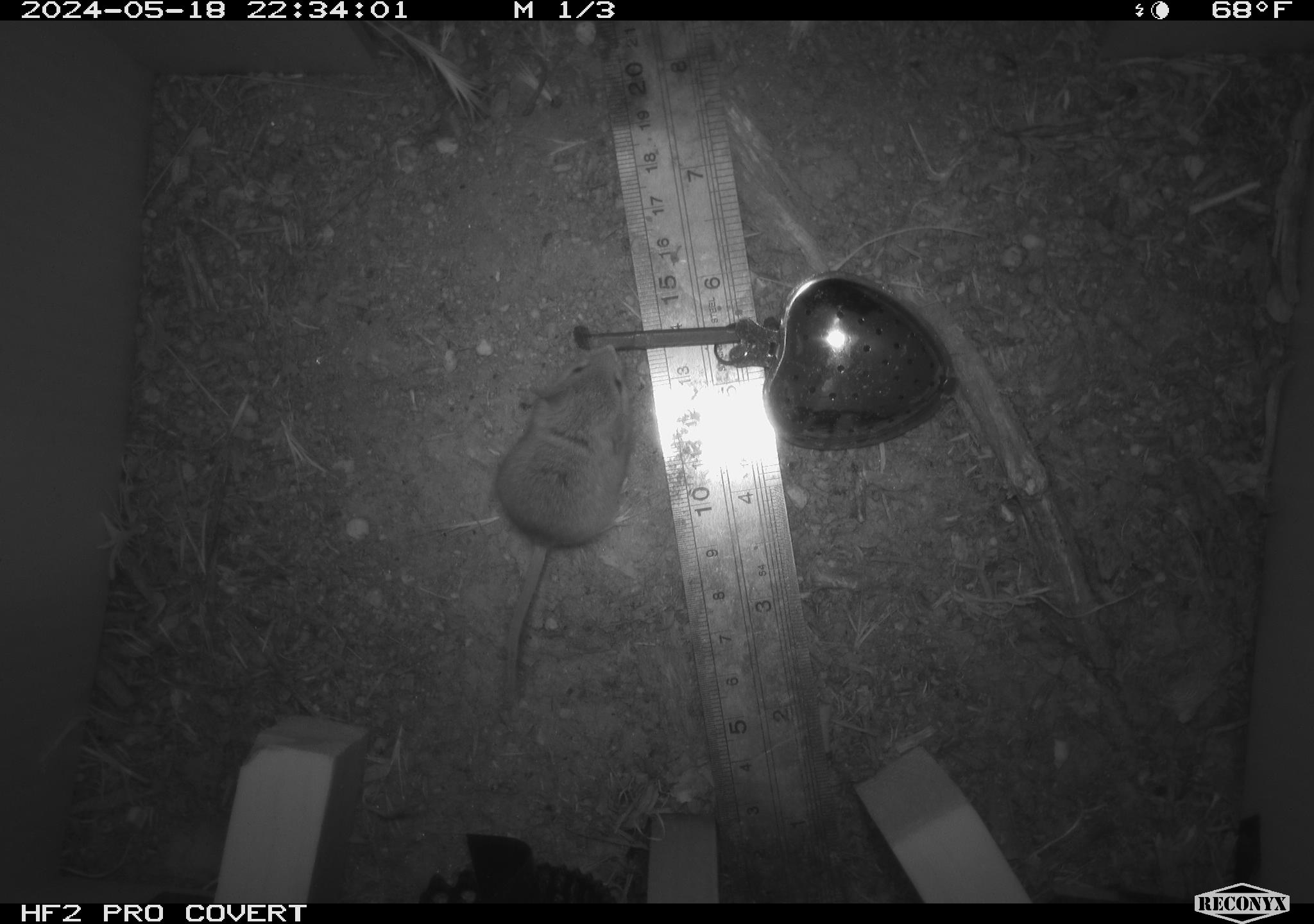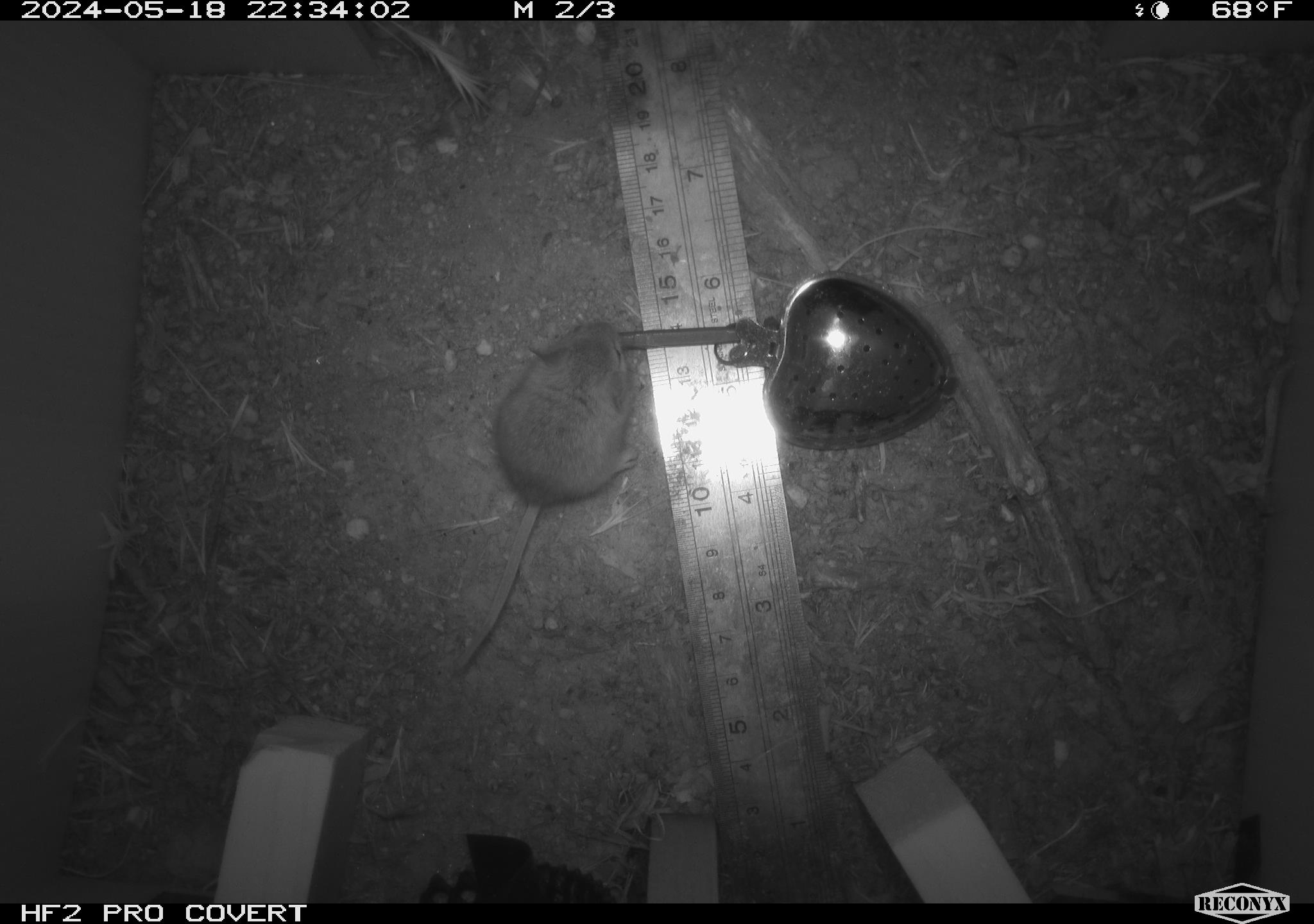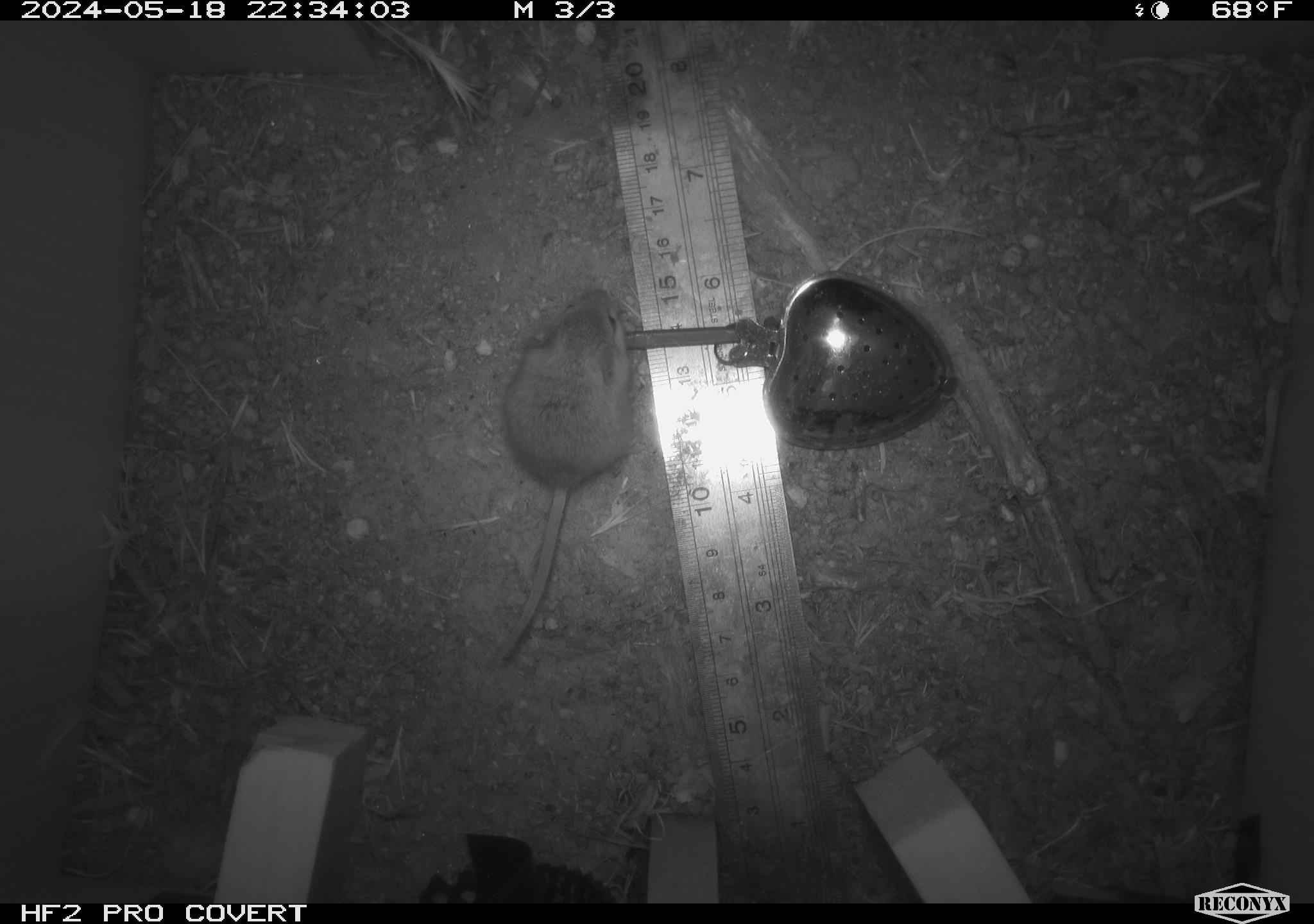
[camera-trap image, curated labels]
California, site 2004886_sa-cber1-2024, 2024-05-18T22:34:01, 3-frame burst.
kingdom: Animalia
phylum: Chordata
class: Mammalia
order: Rodentia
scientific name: Rodentia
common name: mouse species